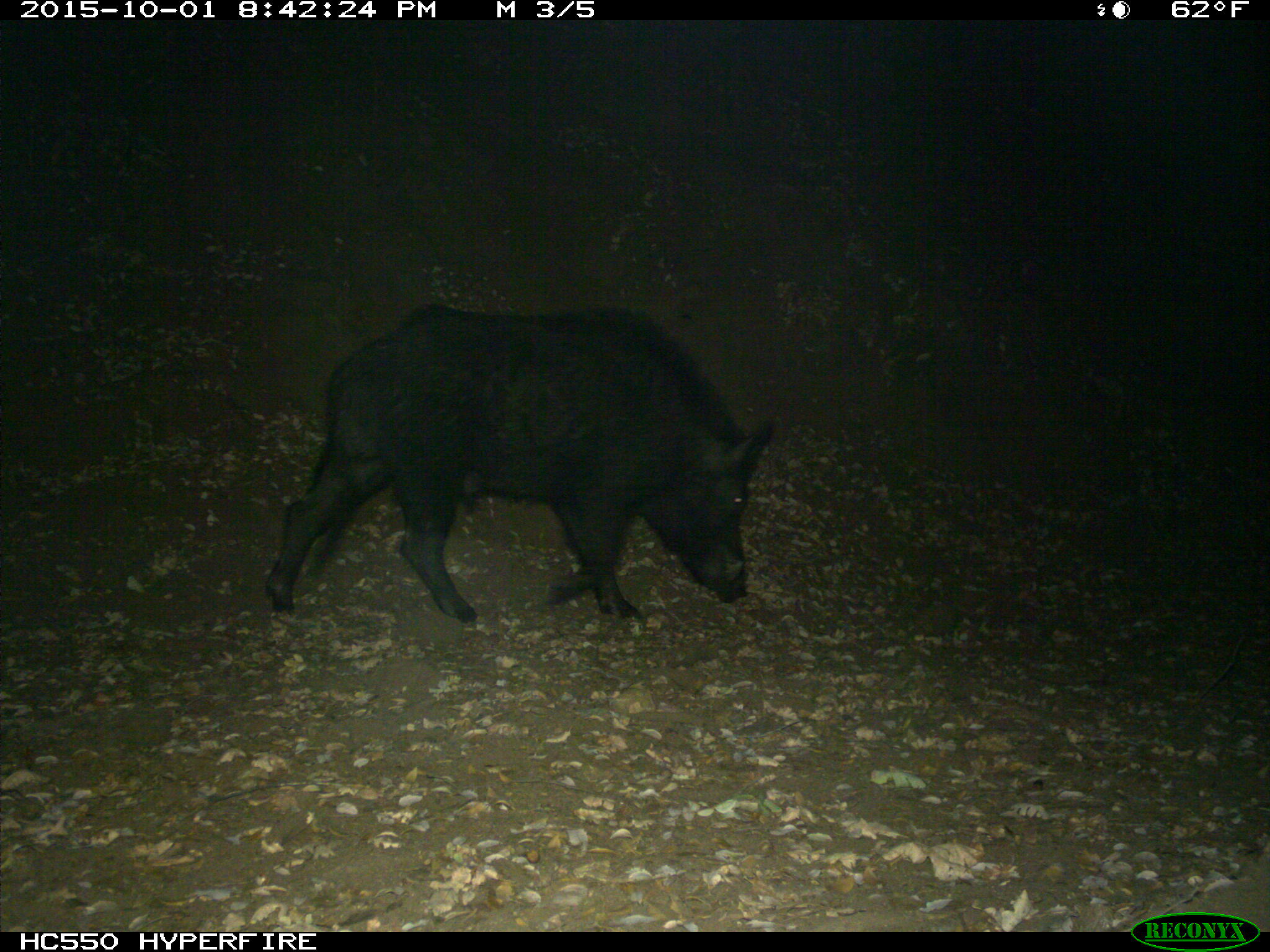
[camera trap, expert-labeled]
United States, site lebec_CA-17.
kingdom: Animalia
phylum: Chordata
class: Mammalia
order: Artiodactyla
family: Suidae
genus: Sus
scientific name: Sus scrofa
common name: wild boar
Sus scrofa (wild boar).